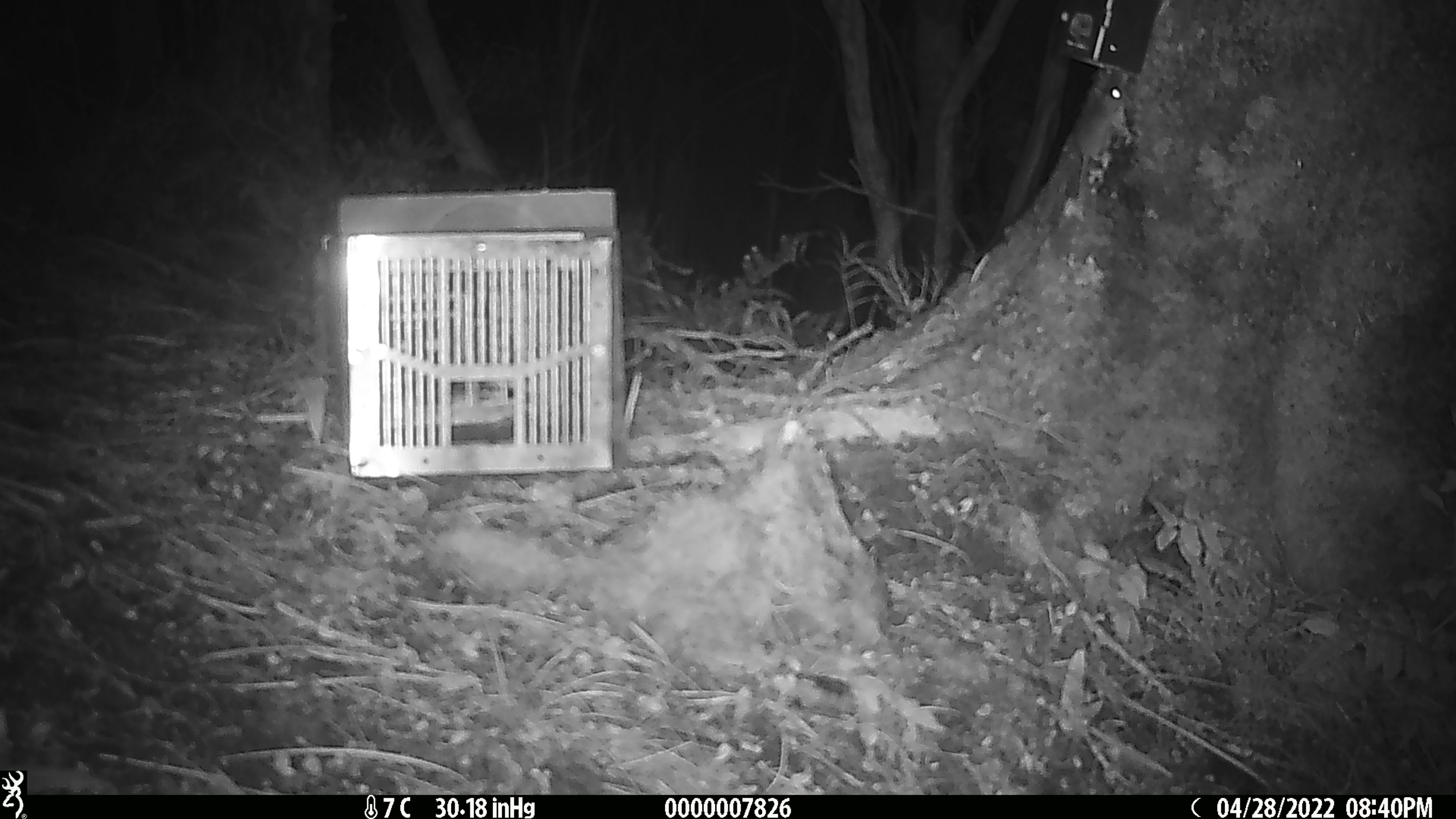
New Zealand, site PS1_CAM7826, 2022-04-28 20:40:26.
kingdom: Animalia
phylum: Chordata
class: Mammalia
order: Rodentia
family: Muridae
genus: Mus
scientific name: Mus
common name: mouse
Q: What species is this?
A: Mouse (Mus).